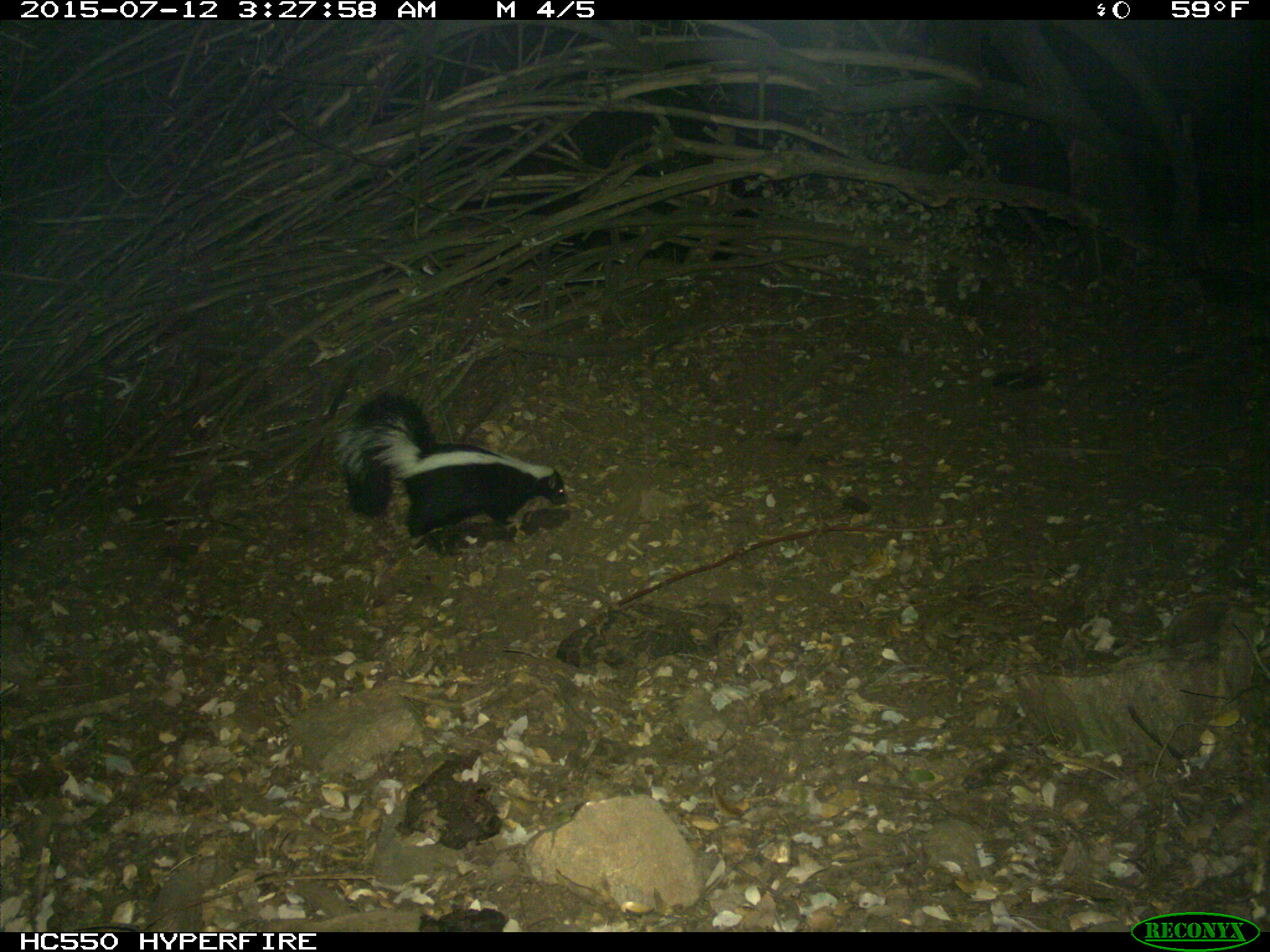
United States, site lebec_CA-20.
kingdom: Animalia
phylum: Chordata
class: Mammalia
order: Carnivora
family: Mephitidae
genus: Mephitis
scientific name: Mephitis mephitis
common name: striped skunk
Mephitis mephitis (striped skunk).